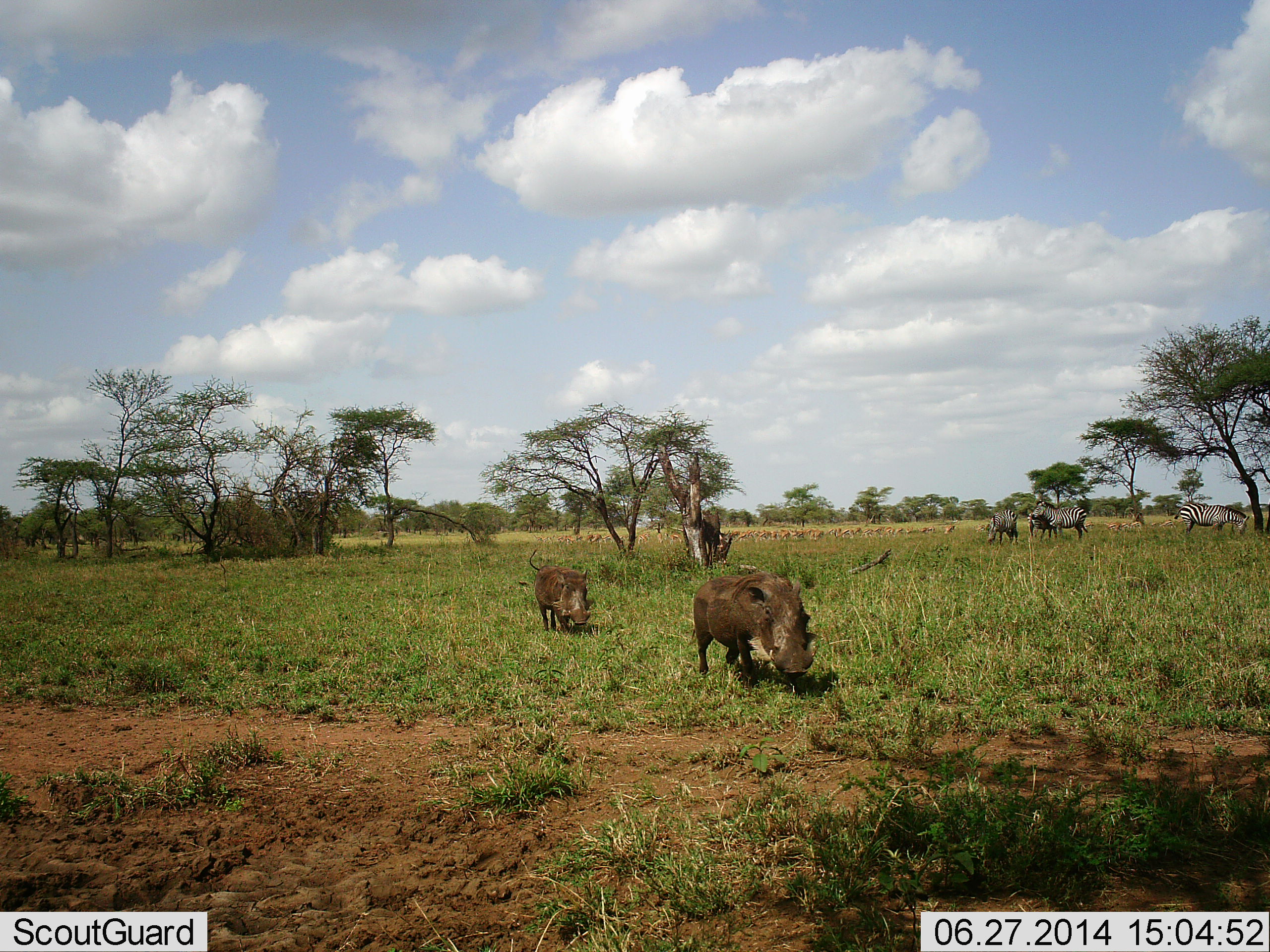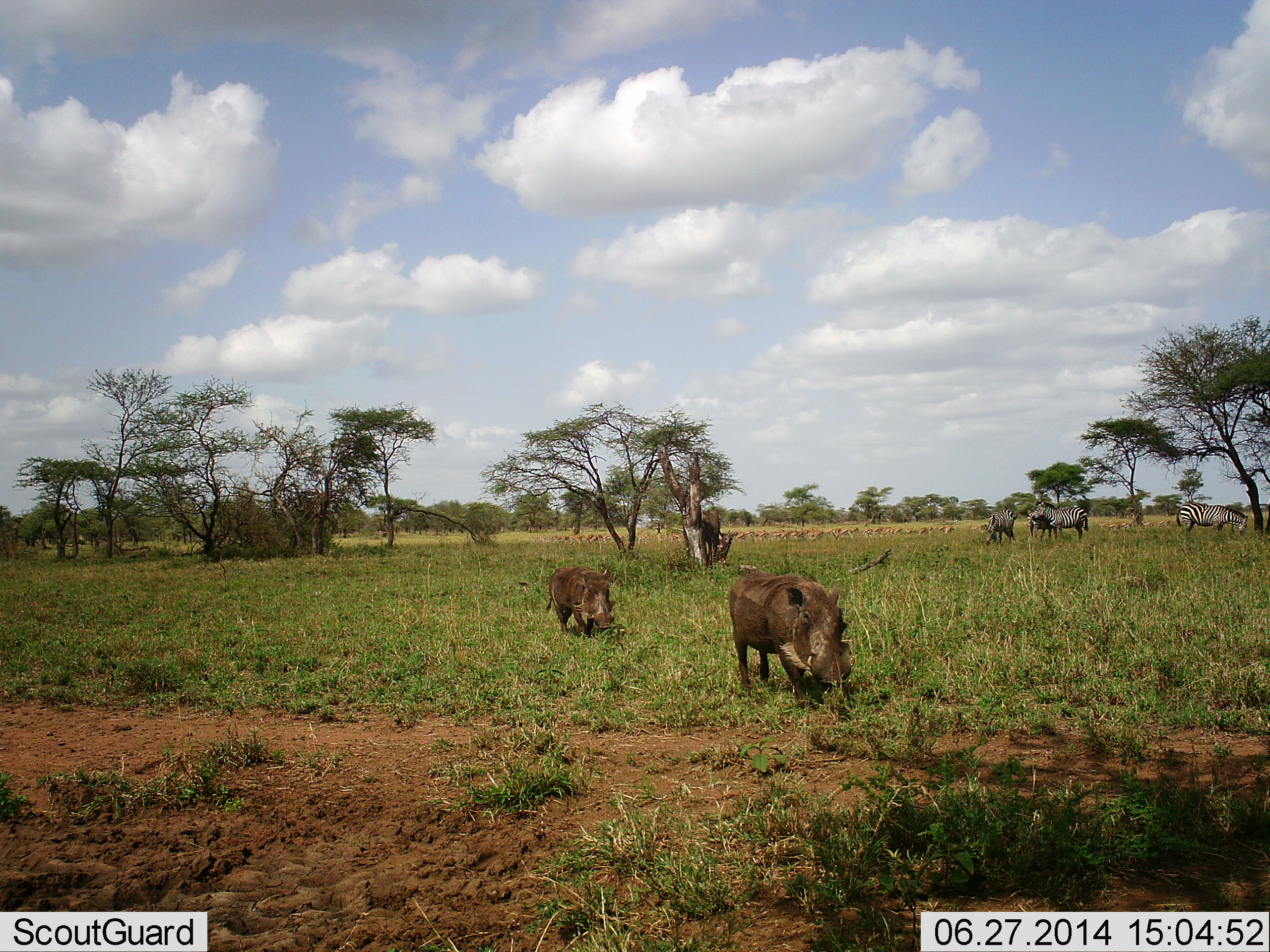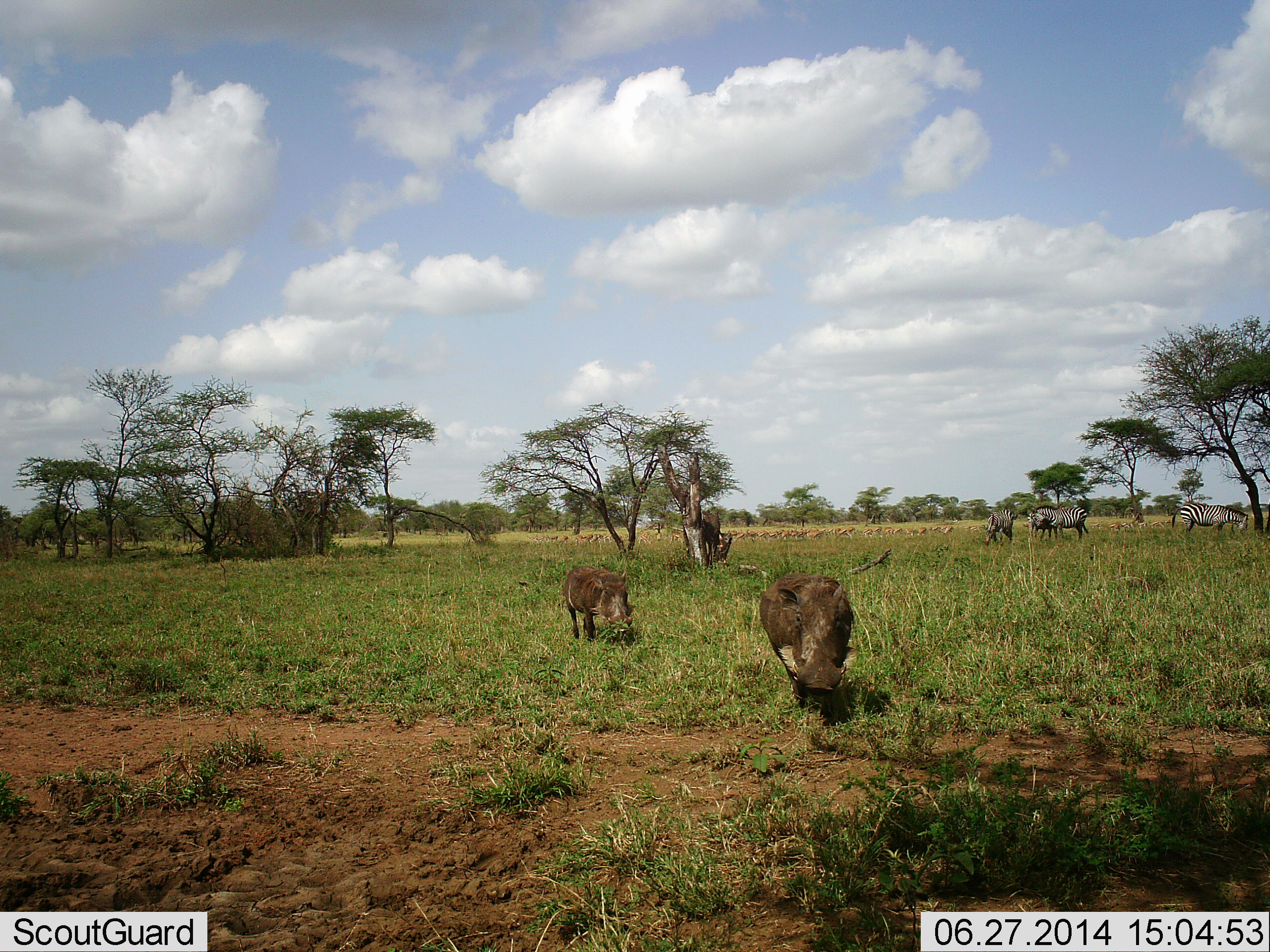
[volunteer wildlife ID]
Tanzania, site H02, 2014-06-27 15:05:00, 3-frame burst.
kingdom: Animalia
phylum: Chordata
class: Mammalia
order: Artiodactyla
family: Suidae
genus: Phacochoerus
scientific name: Phacochoerus africanus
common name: warthog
Warthog (Phacochoerus africanus), count 2. Behavior (volunteer vote fractions): standing 8%, resting 0%, moving 100%, interacting 0%. Young present (vote fraction): 8%. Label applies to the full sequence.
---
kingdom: Animalia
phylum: Chordata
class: Mammalia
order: Perissodactyla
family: Equidae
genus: Equus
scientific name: Equus quagga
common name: plains zebra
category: zebra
Zebra (plains zebra) (Equus quagga), count 4. Behavior (volunteer vote fractions): standing 77%, resting 0%, moving 0%, interacting 0%. Young present (vote fraction): 0%. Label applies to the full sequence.